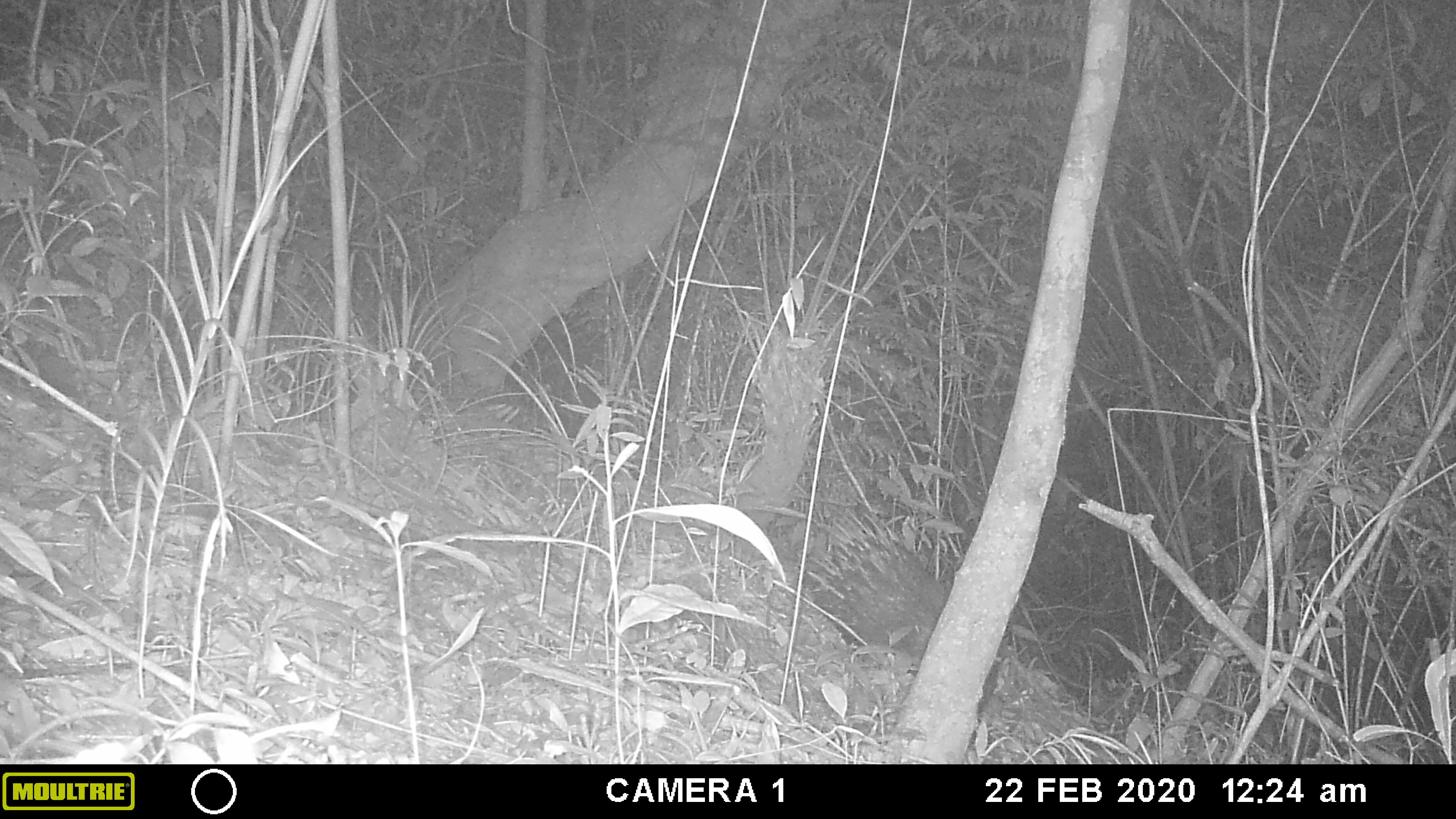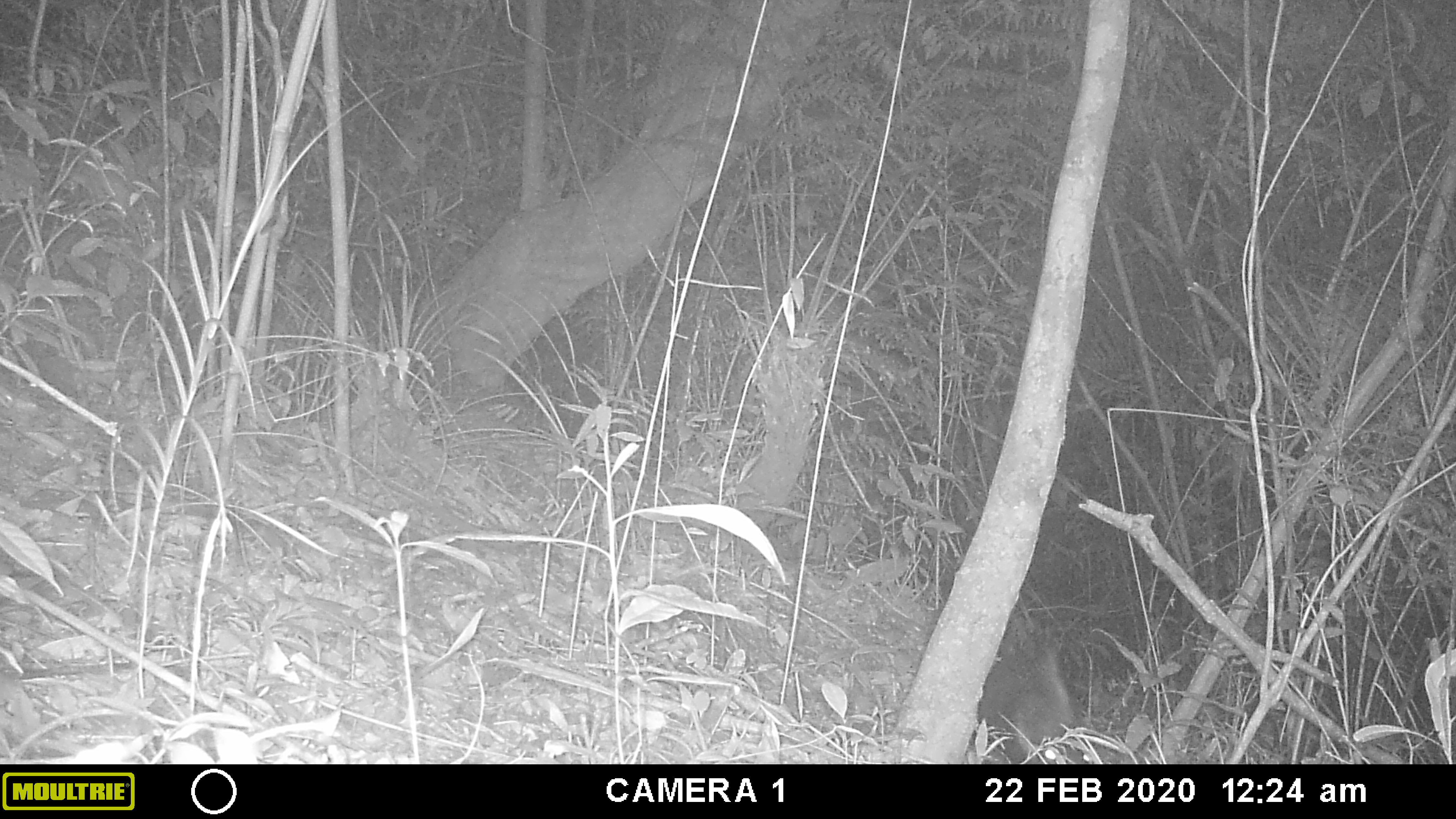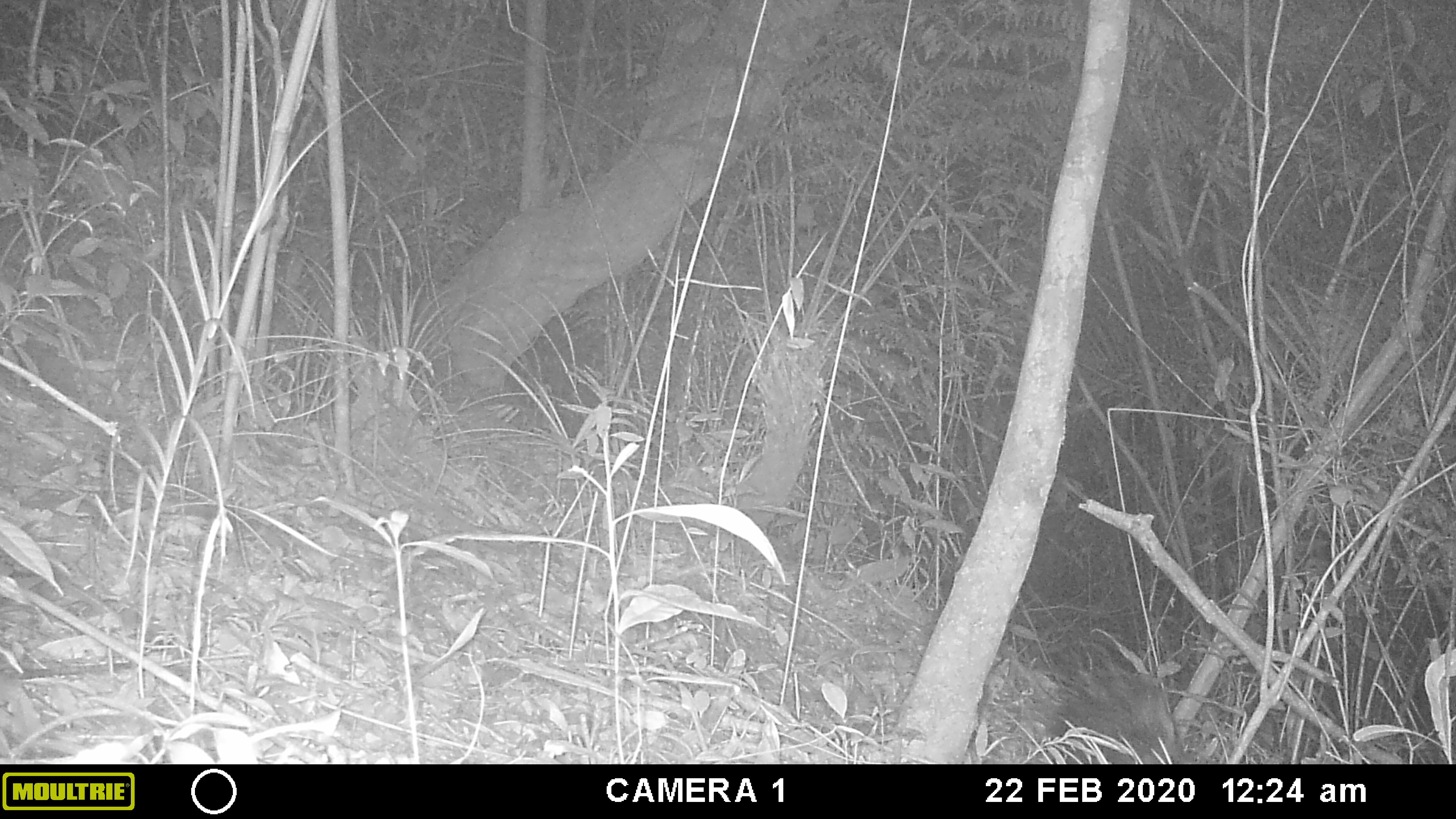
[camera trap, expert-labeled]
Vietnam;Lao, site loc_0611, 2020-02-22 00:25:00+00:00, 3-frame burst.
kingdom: Animalia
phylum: Chordata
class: Mammalia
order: Rodentia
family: Hystricidae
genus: Hystrix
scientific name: Hystrix brachyura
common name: malayan porcupine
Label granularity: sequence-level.